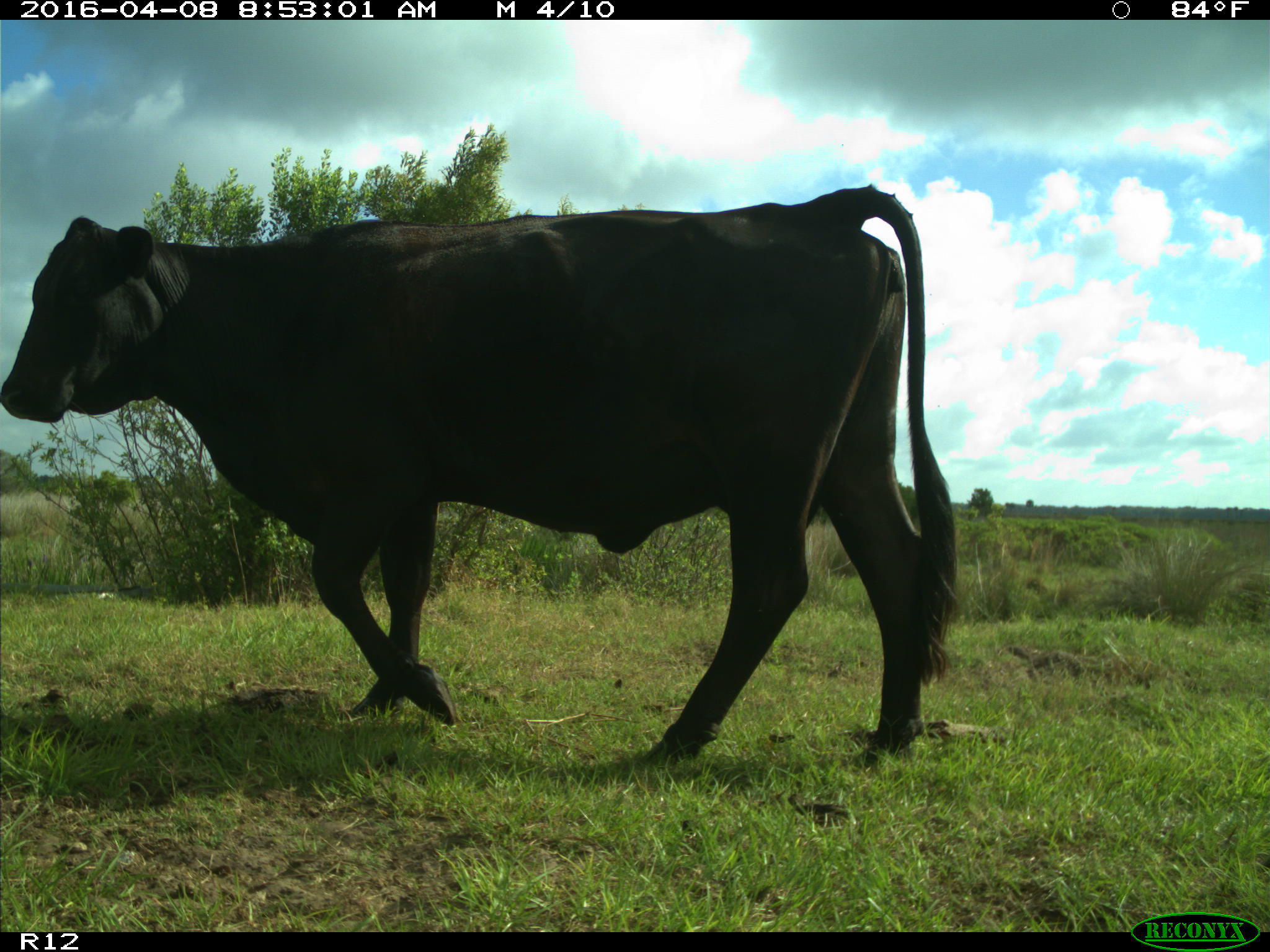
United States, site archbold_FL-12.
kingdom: Animalia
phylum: Chordata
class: Mammalia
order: Artiodactyla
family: Bovidae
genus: Bos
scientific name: Bos taurus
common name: domestic cow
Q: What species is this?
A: Bos taurus (domestic cow).